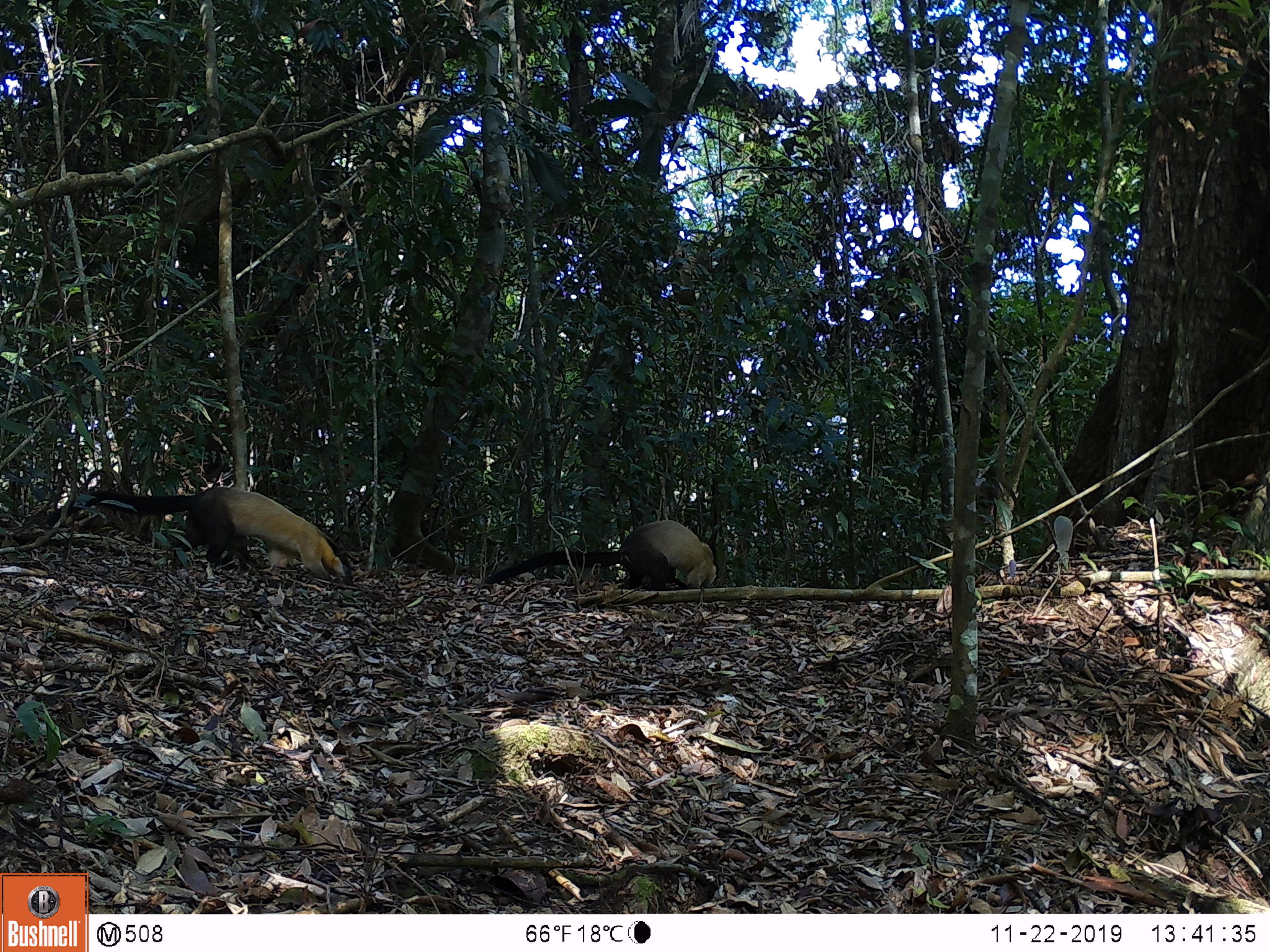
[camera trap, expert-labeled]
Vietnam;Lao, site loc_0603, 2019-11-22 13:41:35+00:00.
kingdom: Animalia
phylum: Chordata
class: Mammalia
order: Carnivora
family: Mustelidae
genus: Martes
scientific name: Martes flavigula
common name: yellow-throated marten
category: yellow throated marten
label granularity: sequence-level